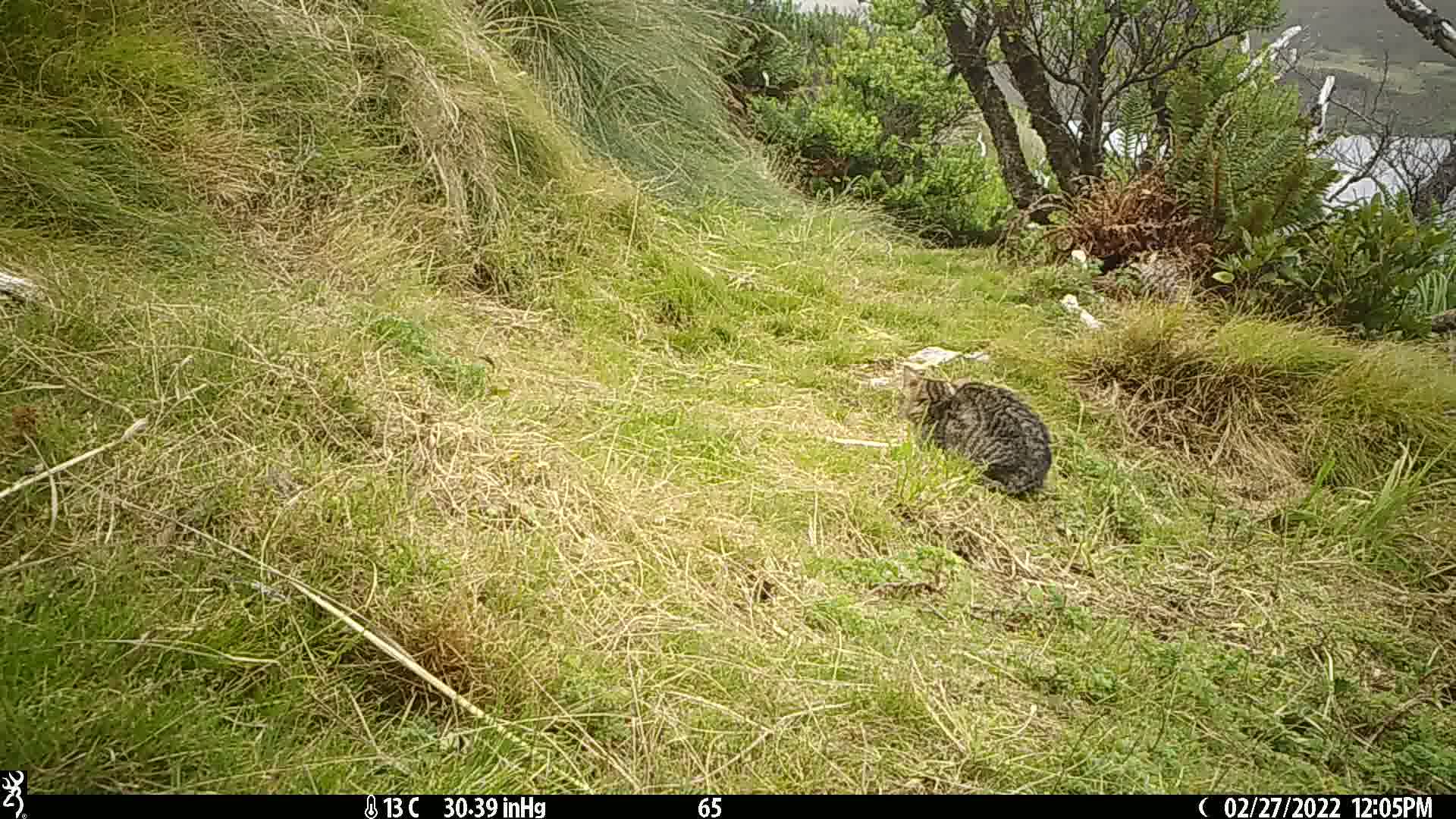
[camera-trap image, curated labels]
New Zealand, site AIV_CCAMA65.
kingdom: Animalia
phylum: Chordata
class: Mammalia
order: Carnivora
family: Felidae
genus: Felis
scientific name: Felis catus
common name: domestic cat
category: cat